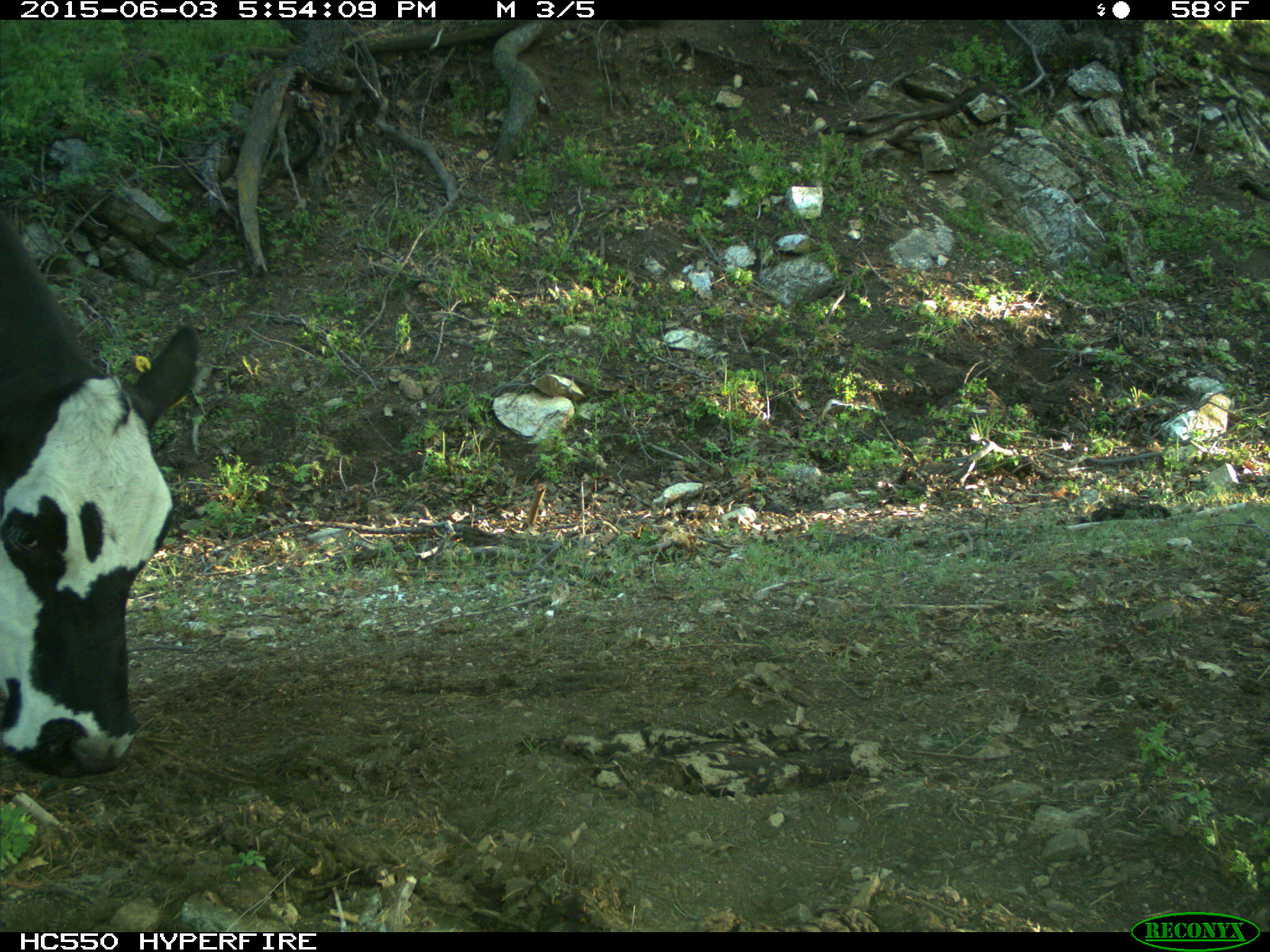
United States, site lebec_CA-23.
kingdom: Animalia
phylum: Chordata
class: Mammalia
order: Artiodactyla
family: Bovidae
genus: Bos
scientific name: Bos taurus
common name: domestic cow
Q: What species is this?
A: Bos taurus (domestic cow).